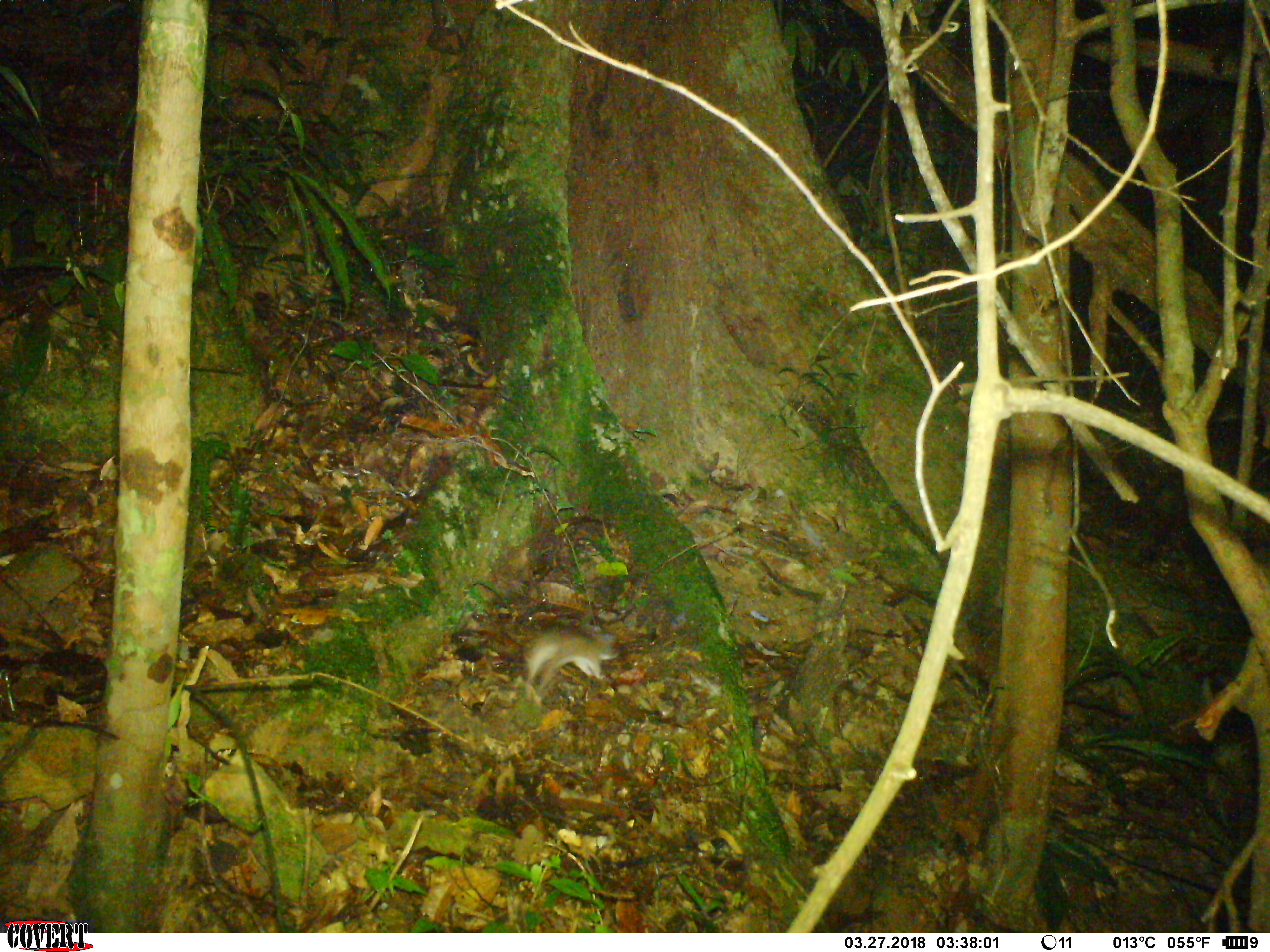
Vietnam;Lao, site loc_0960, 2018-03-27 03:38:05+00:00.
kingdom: Animalia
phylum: Chordata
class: Mammalia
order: Rodentia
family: Muridae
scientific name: Muridae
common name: old-world mice and rats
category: unidentified murid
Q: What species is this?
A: Unidentified murid (old-world mice and rats) (Muridae).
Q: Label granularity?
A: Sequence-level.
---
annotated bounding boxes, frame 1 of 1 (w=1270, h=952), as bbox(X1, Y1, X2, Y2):
unidentified murid: bbox(518, 628, 622, 691)